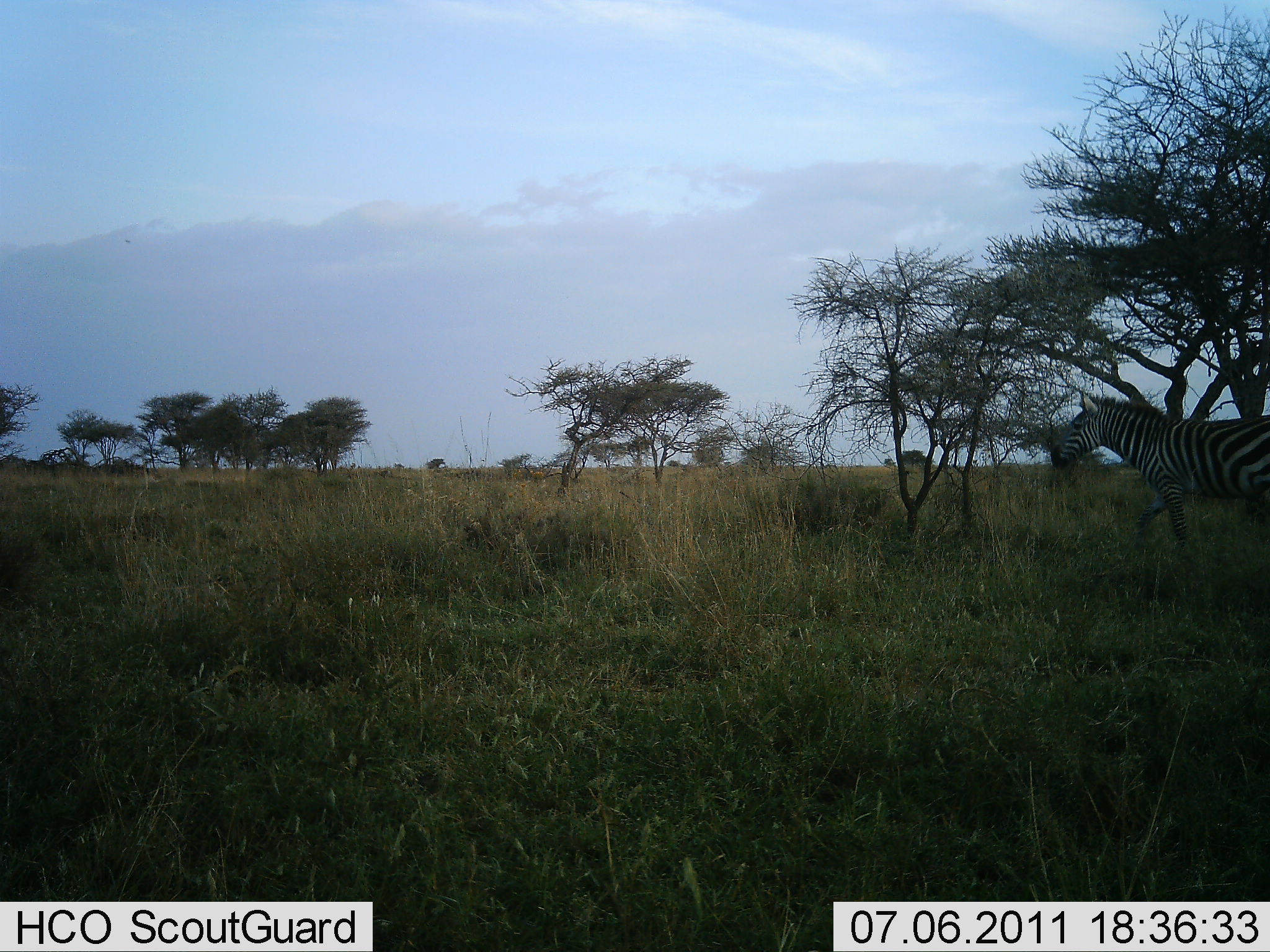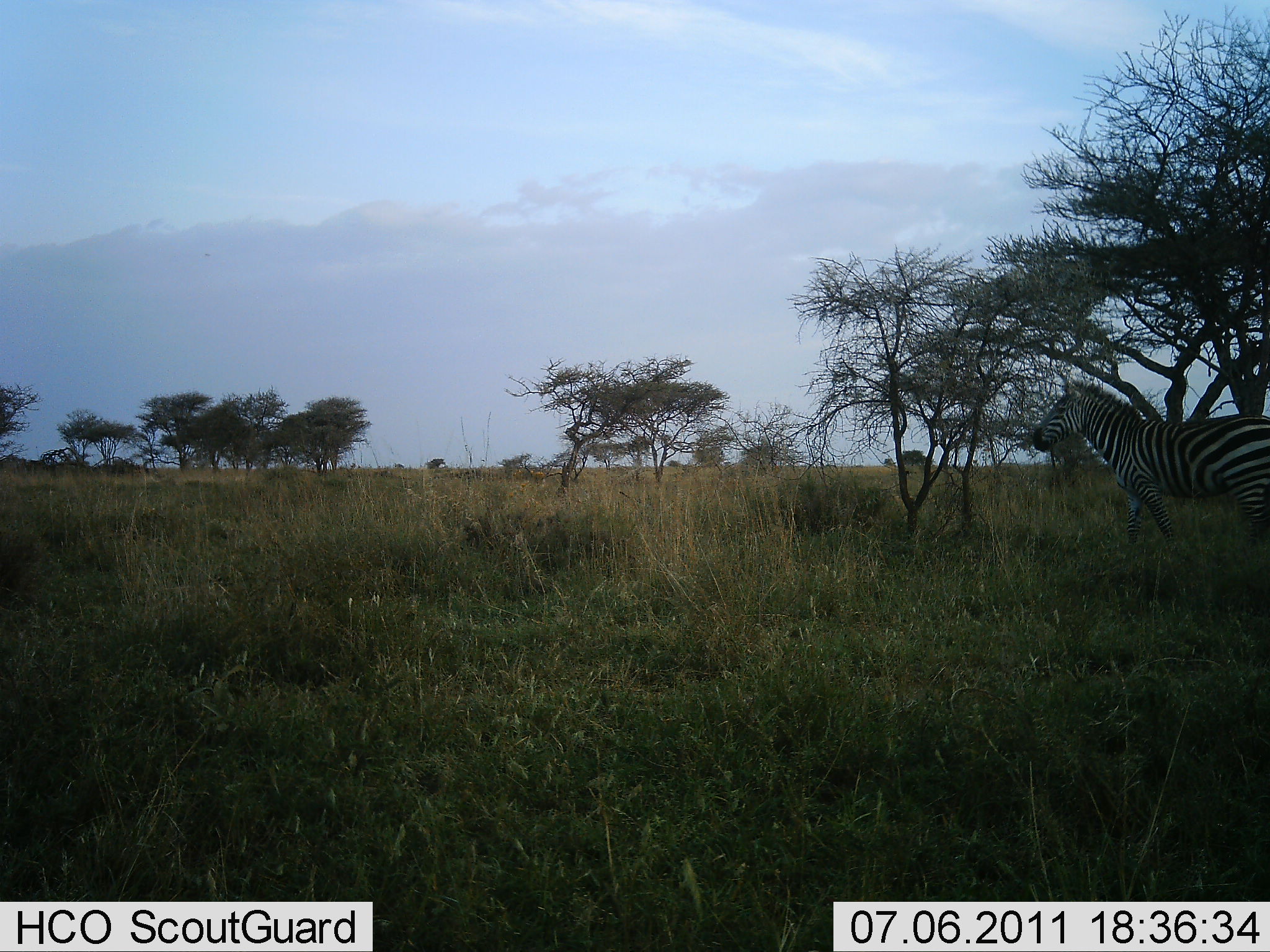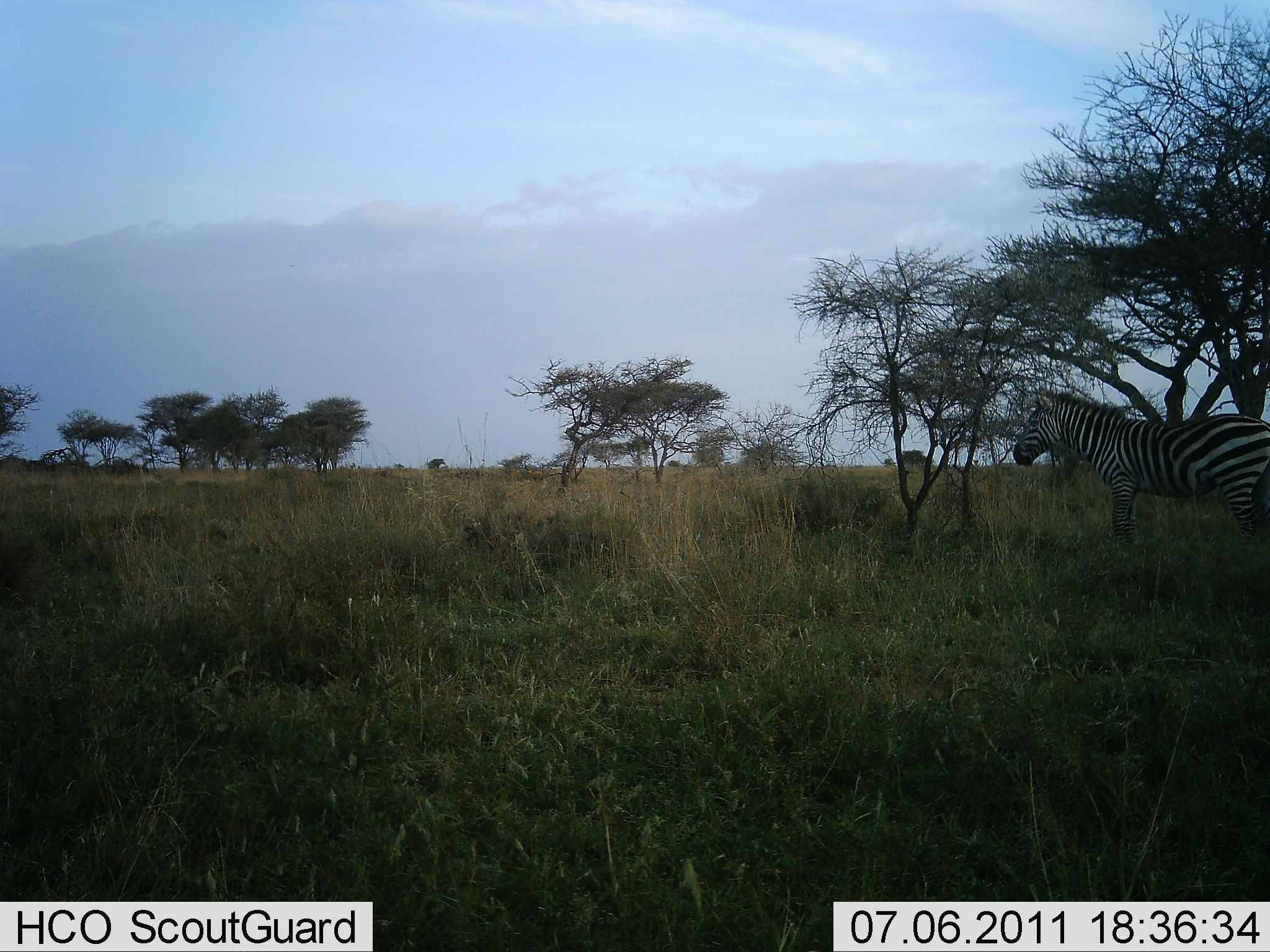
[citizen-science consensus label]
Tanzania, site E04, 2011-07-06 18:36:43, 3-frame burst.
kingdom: Animalia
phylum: Chordata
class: Mammalia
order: Perissodactyla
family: Equidae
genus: Equus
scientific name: Equus quagga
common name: plains zebra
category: zebra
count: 1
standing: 27%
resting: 0%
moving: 73%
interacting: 0%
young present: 0%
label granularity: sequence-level